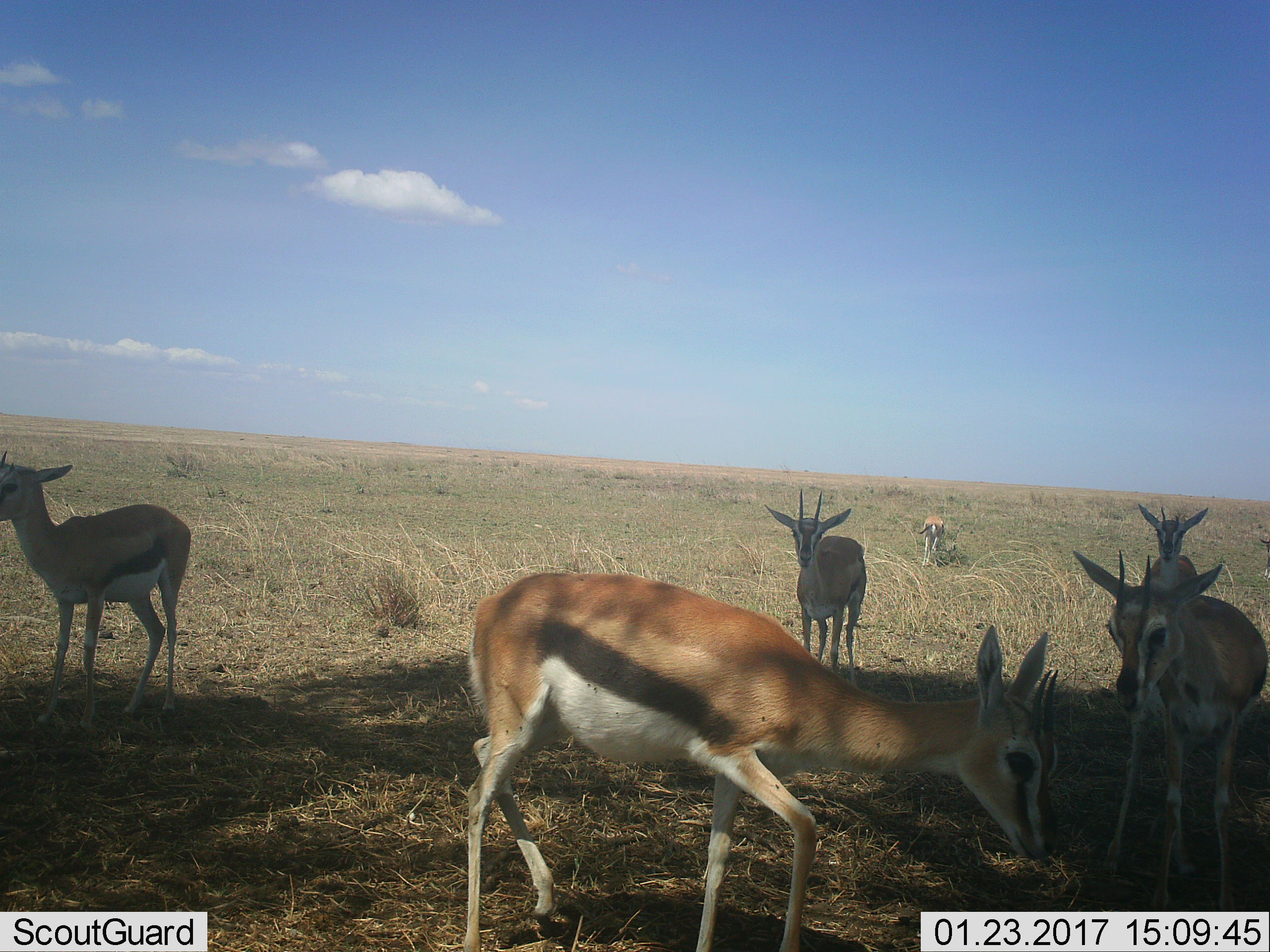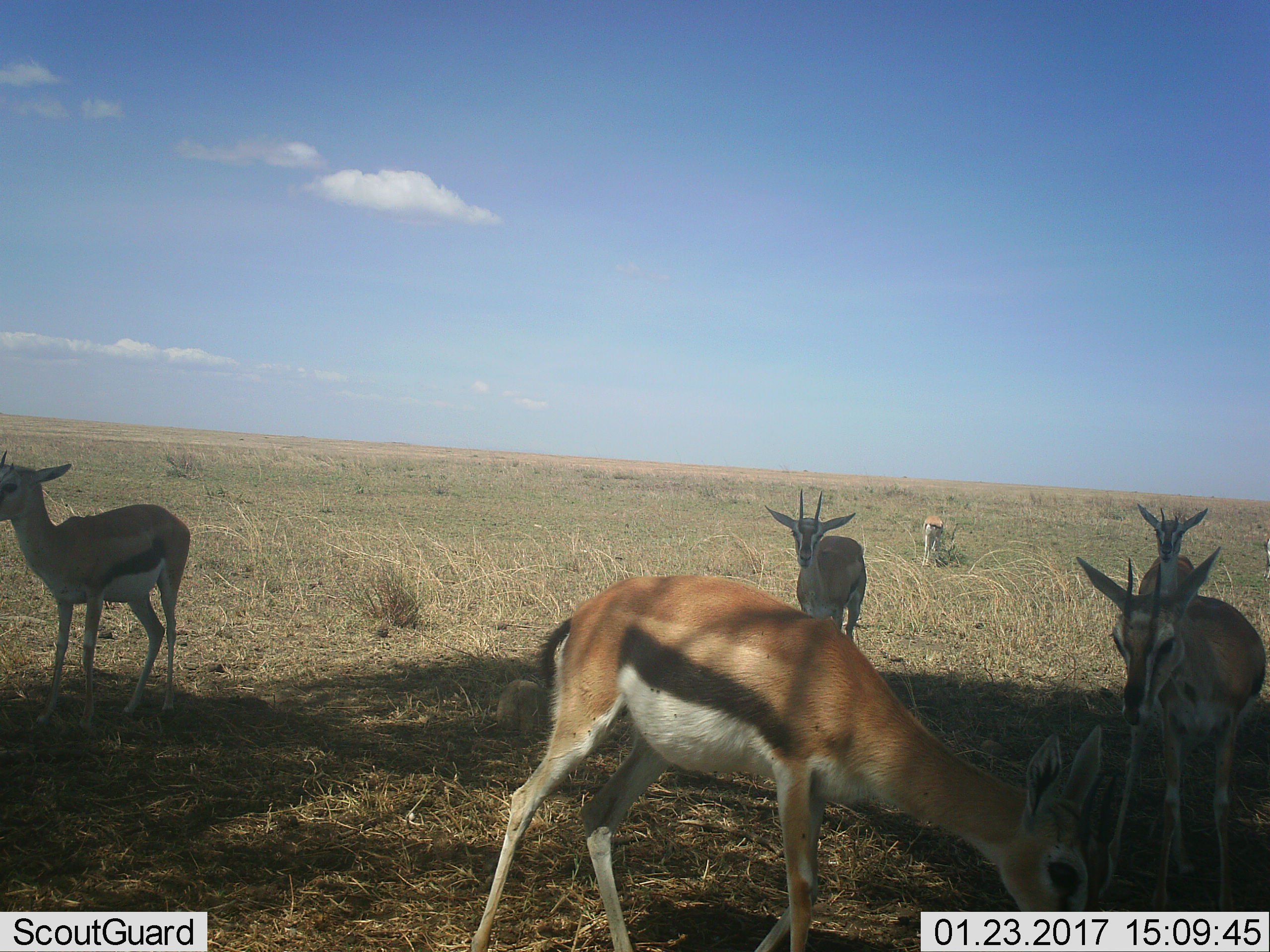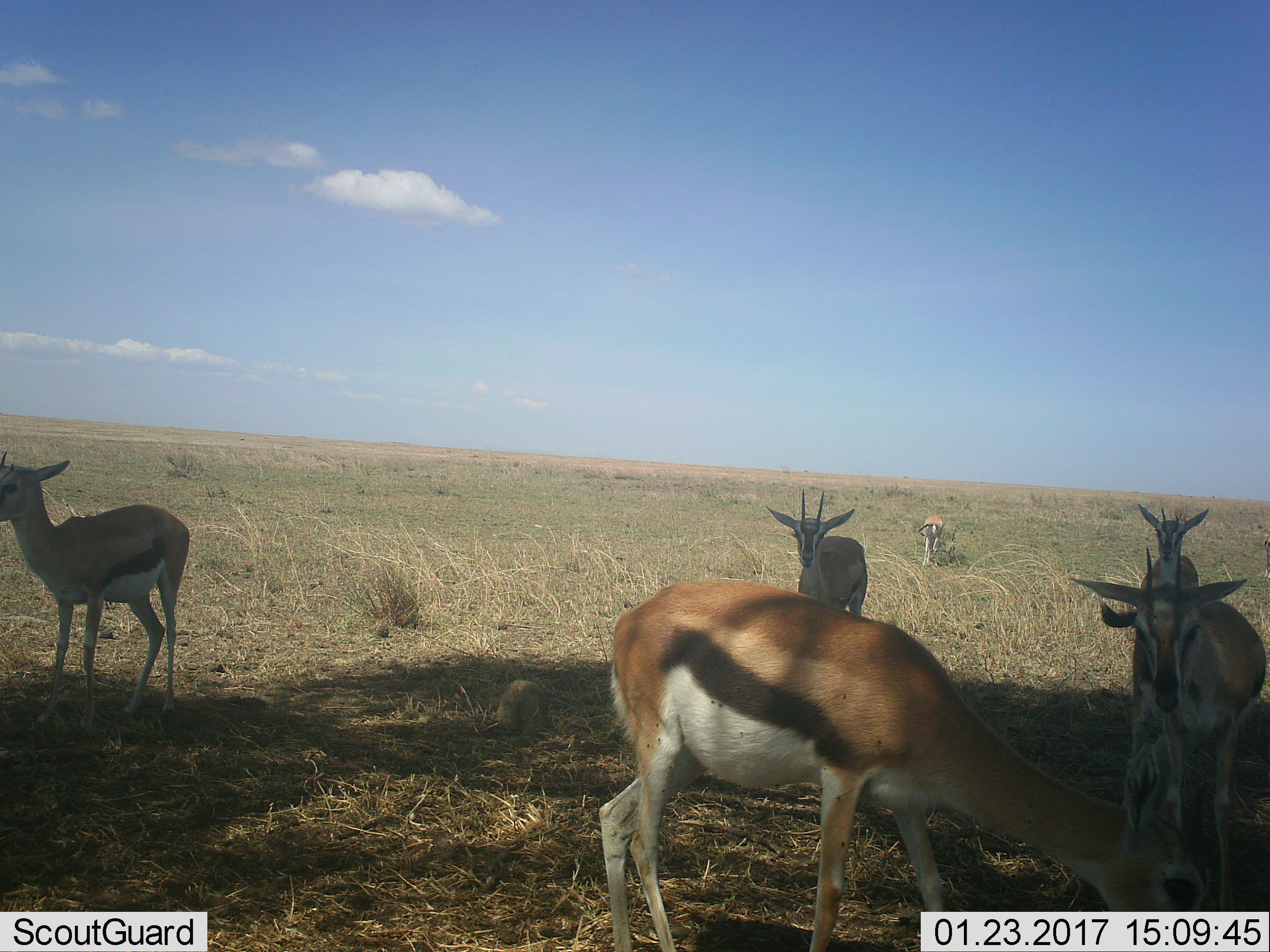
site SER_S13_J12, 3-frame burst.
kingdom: Animalia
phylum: Chordata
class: Mammalia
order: Artiodactyla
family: Bovidae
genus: Eudorcas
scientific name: Eudorcas thomsonii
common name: thomson's gazelle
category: gazellethomsons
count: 6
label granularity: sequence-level